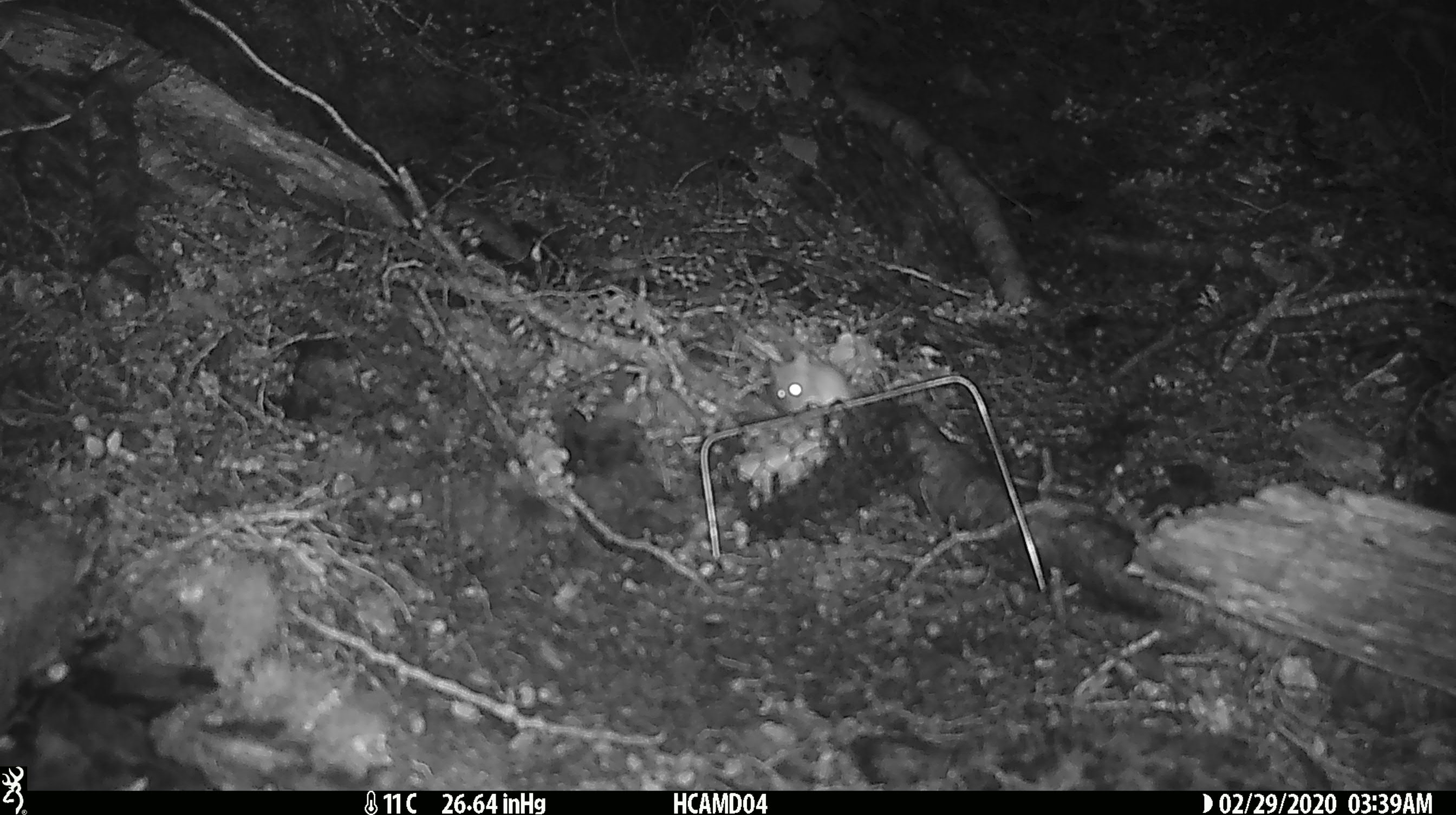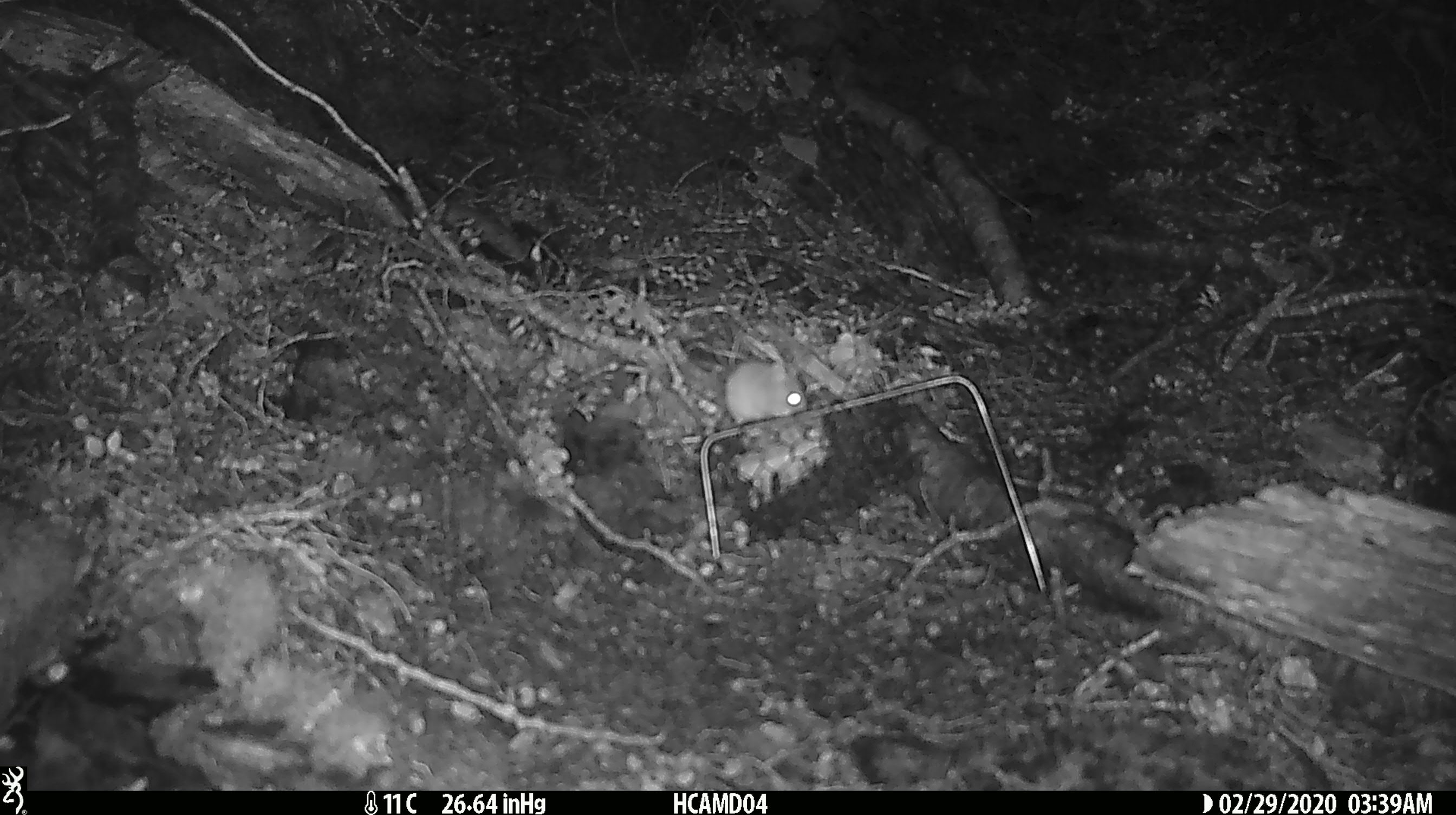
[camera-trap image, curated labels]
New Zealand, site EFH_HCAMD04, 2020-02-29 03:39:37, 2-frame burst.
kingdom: Animalia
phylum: Chordata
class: Mammalia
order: Rodentia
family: Muridae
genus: Mus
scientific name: Mus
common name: mouse